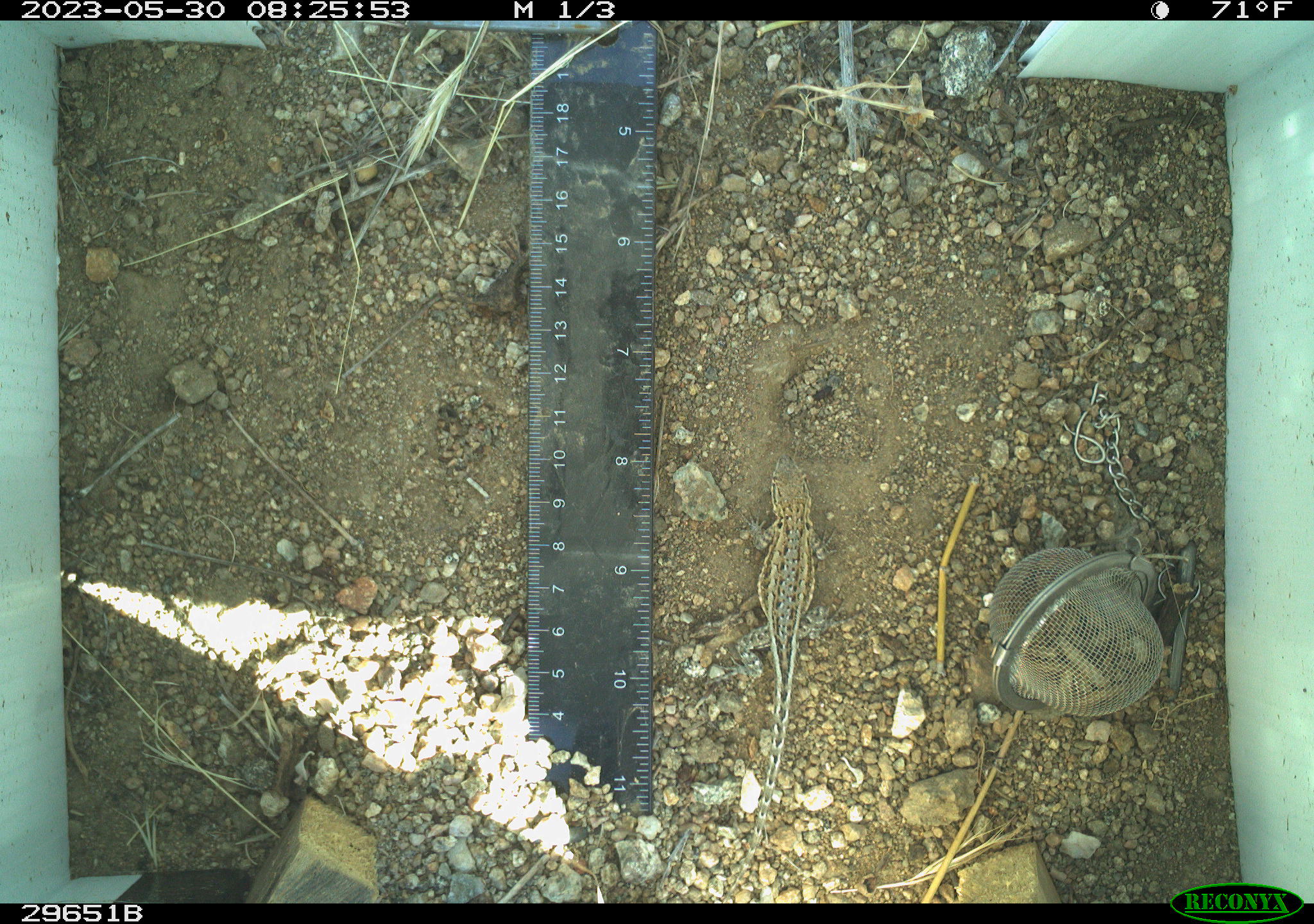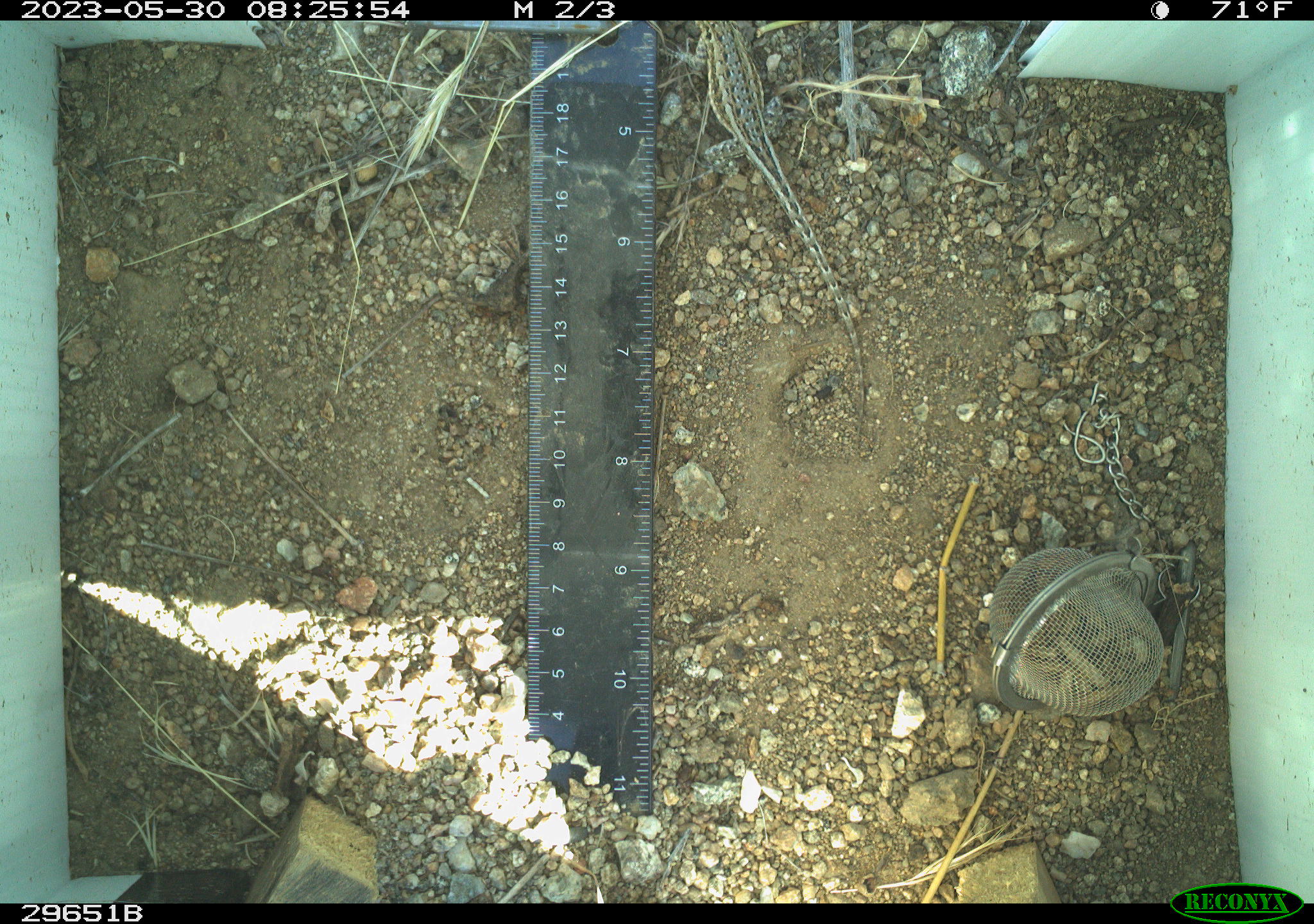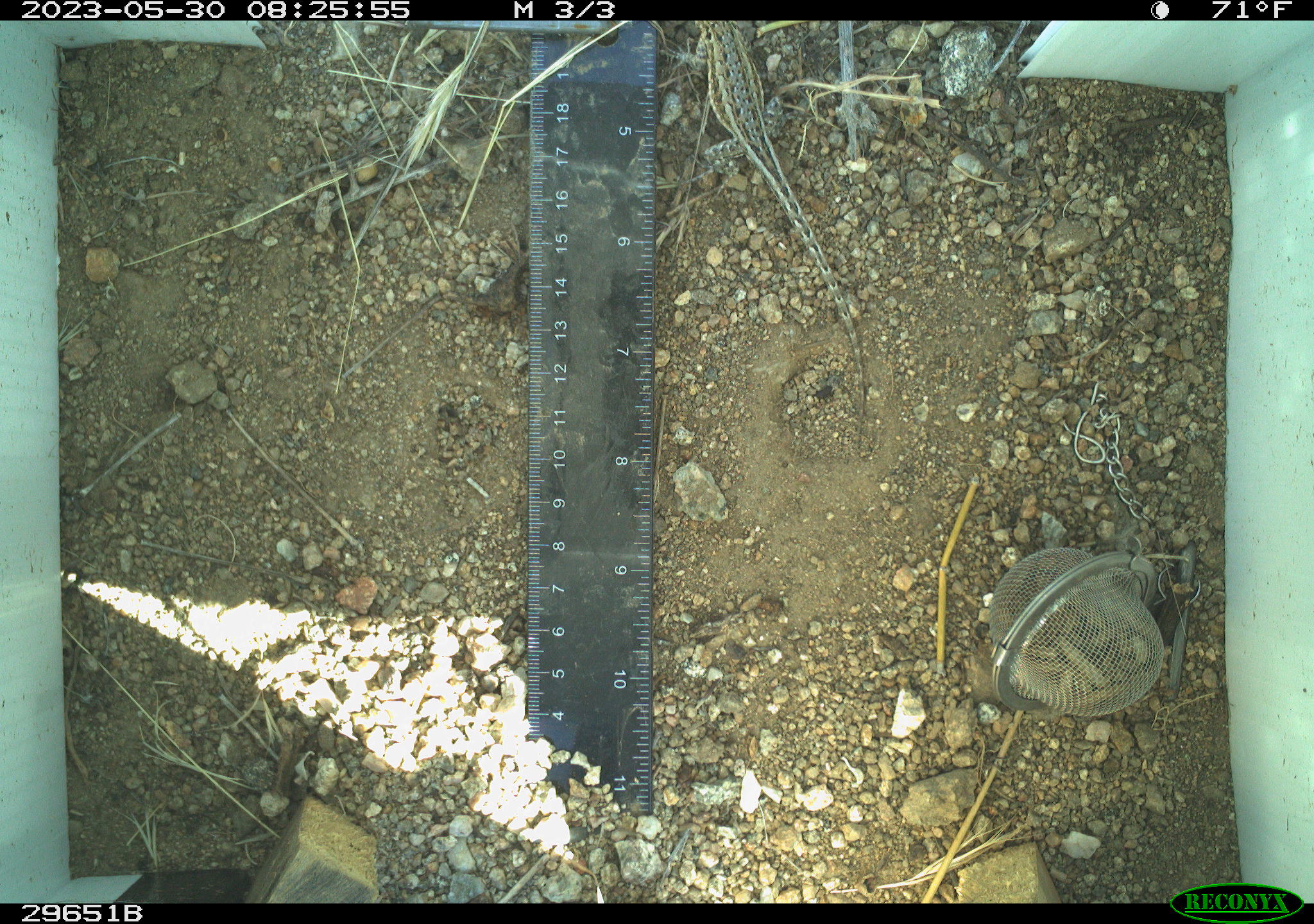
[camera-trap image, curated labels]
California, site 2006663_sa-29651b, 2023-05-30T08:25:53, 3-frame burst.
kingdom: Animalia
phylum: Chordata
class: Reptilia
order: Squamata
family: Phrynosomatidae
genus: Uta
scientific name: Uta stansburiana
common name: common side-blotched lizard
Common side-blotched lizard (Uta stansburiana).